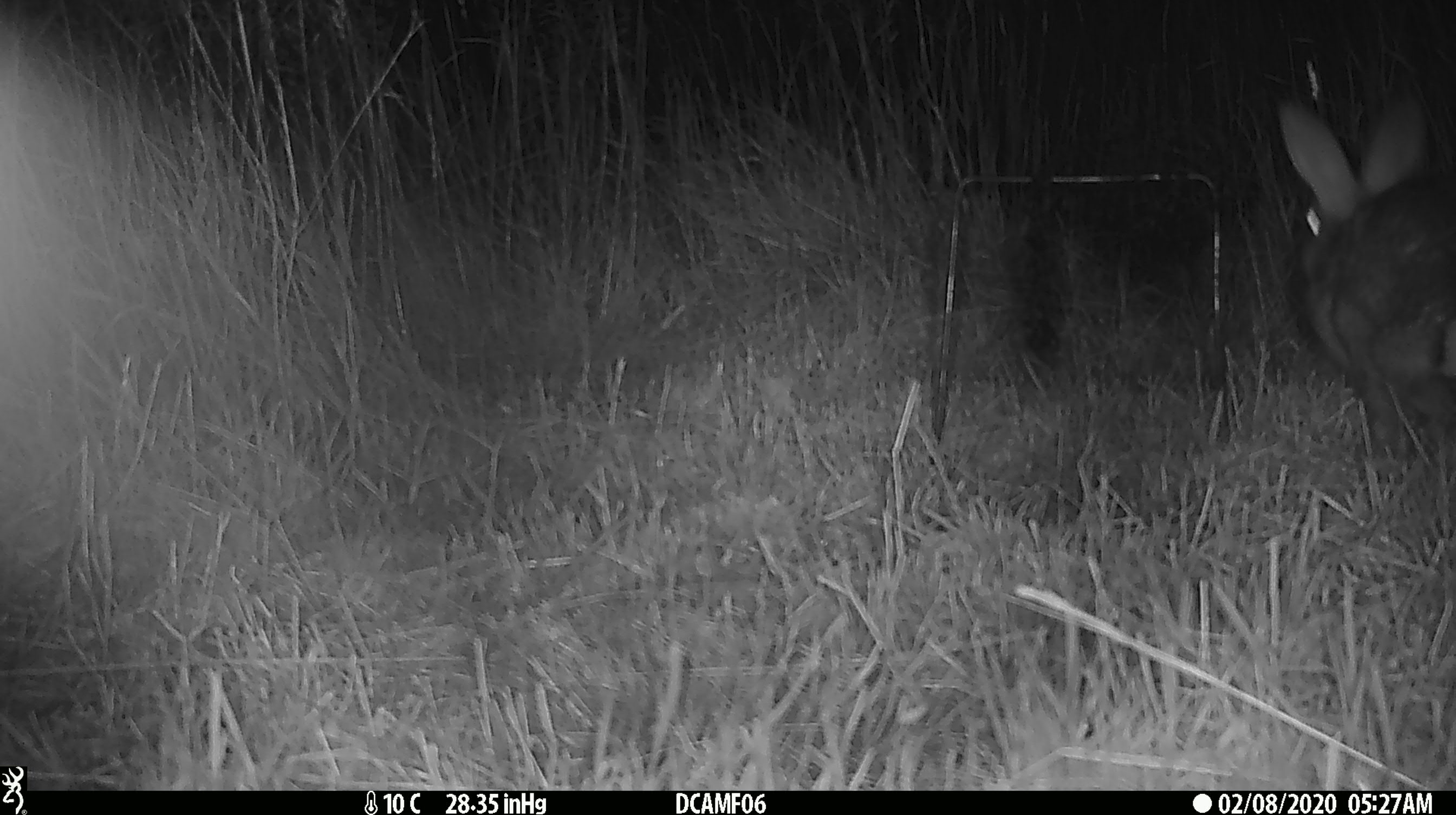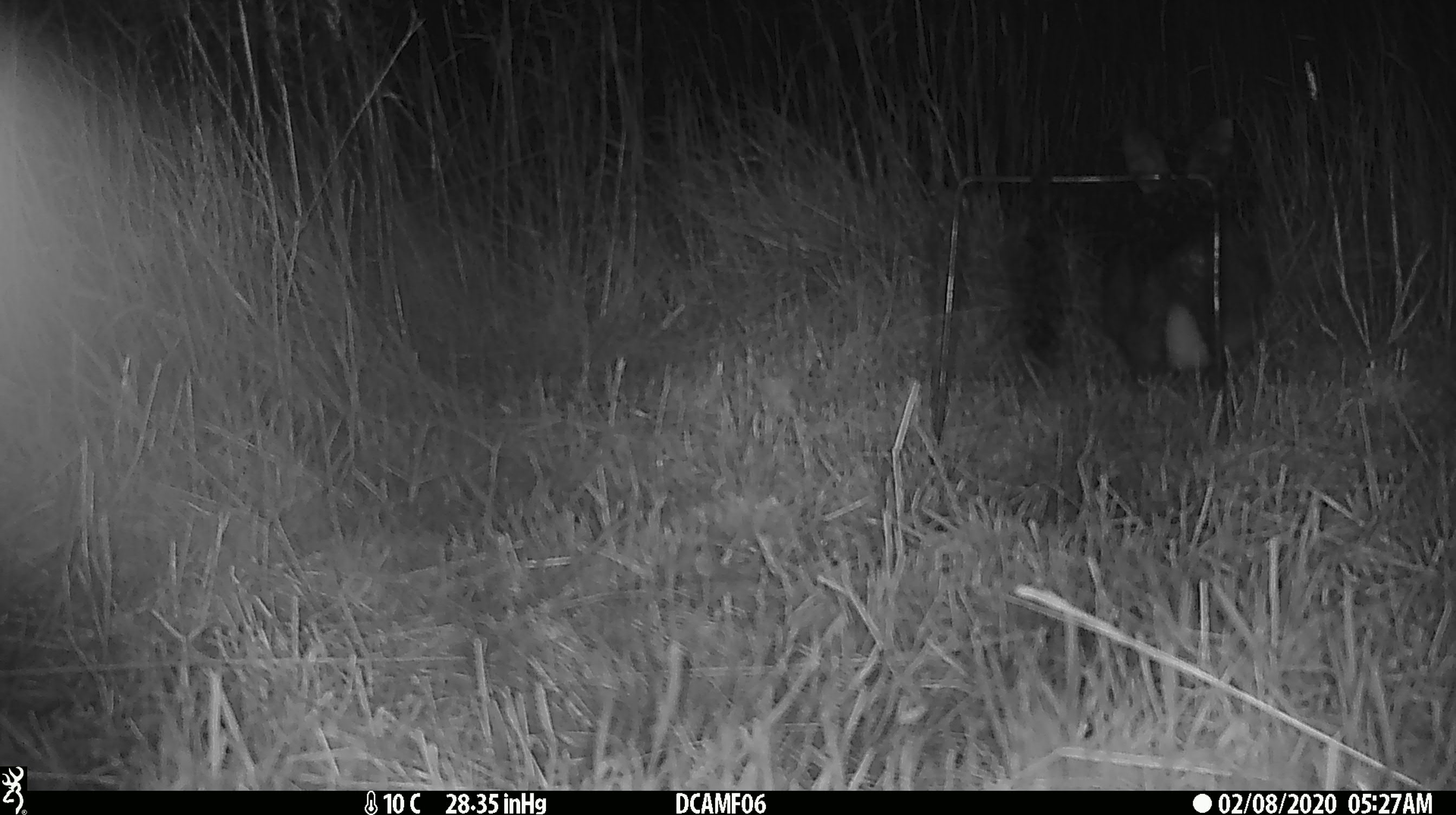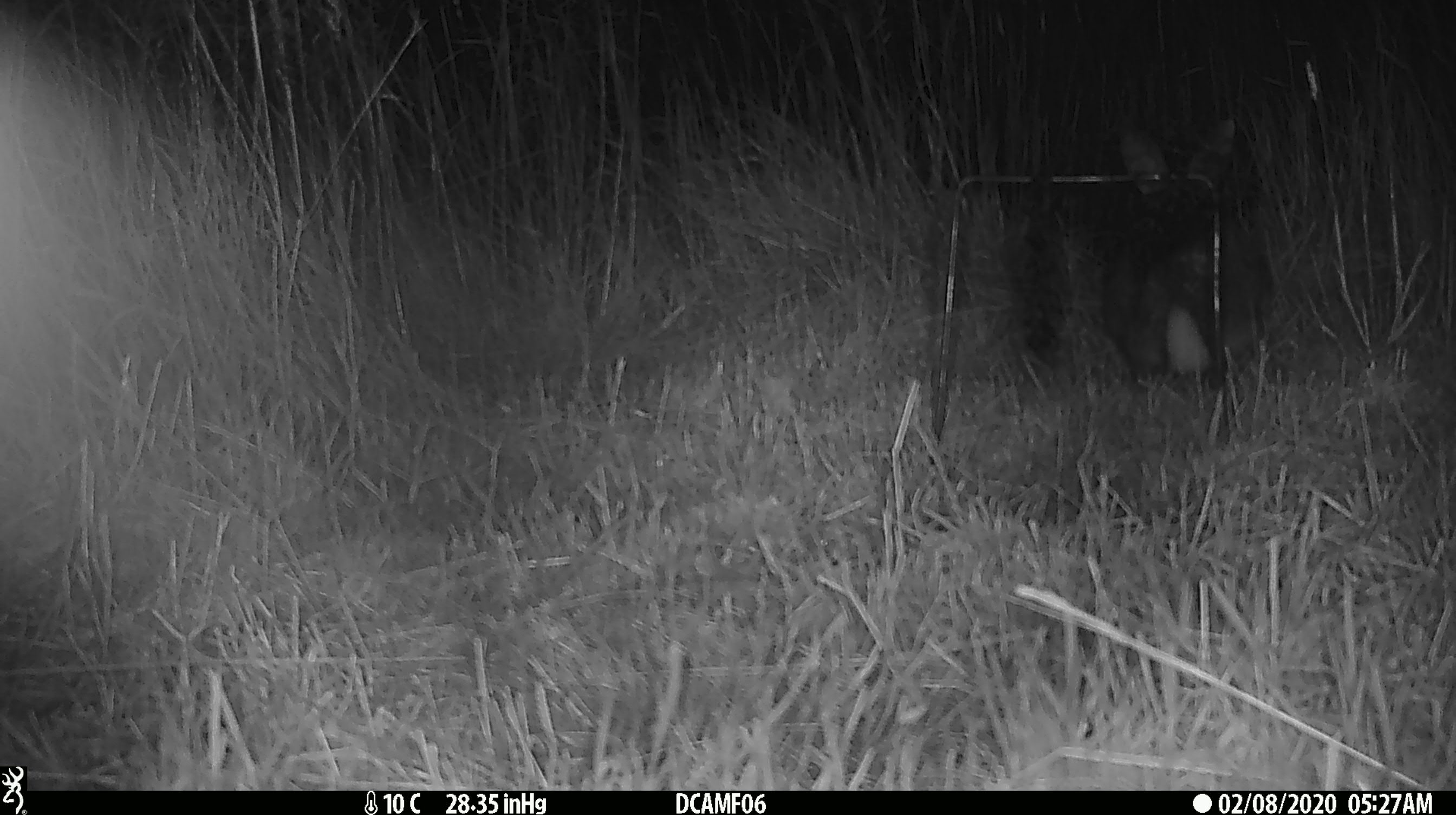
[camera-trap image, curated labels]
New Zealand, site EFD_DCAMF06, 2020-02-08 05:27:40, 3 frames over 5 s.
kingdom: Animalia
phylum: Chordata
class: Mammalia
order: Lagomorpha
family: Leporidae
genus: Oryctolagus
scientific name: Oryctolagus cuniculus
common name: european rabbit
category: rabbit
Rabbit (european rabbit) (Oryctolagus cuniculus).